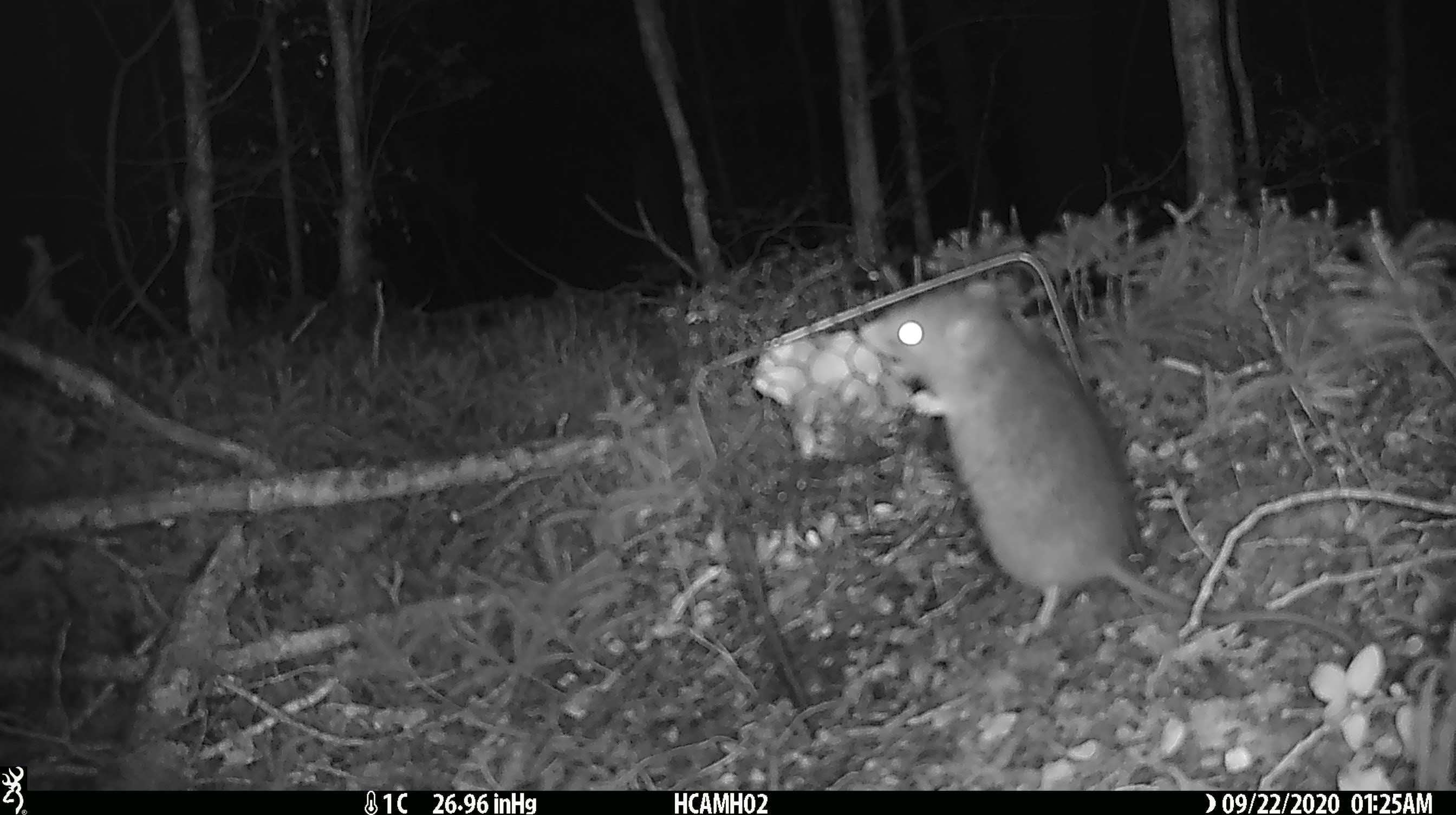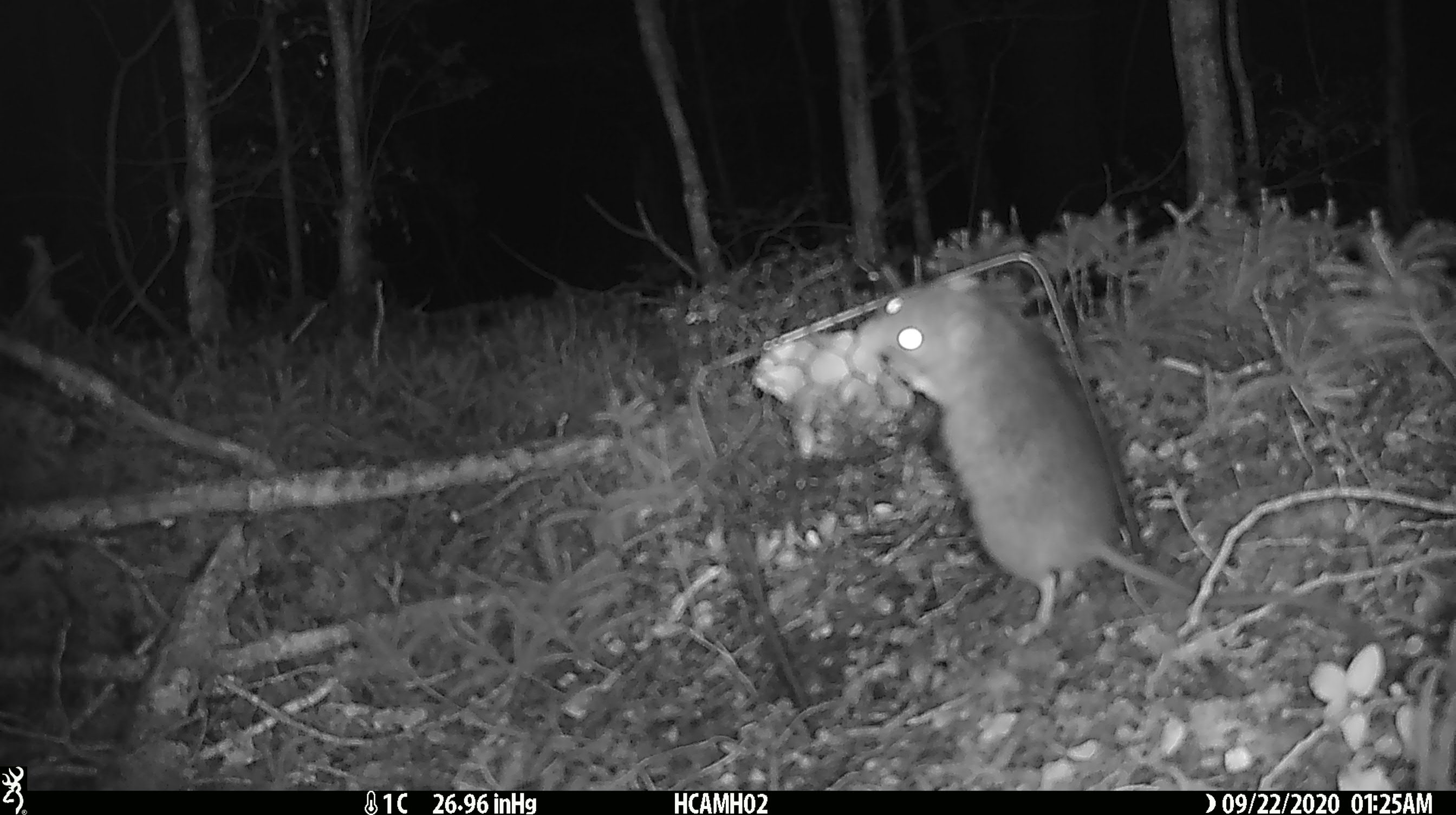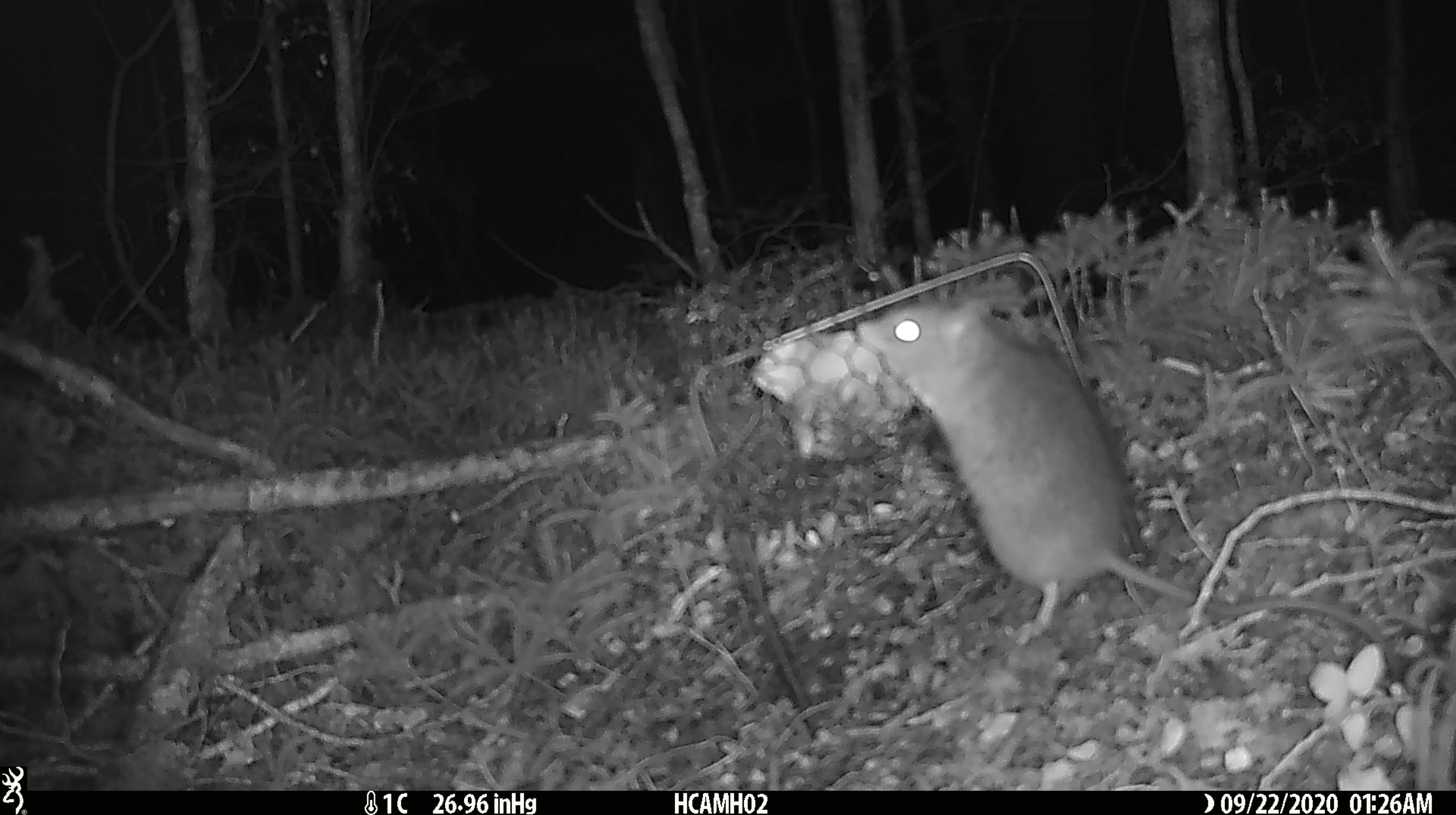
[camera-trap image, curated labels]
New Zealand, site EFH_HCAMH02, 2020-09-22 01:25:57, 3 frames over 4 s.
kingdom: Animalia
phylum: Chordata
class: Mammalia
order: Rodentia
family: Muridae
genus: Rattus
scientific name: Rattus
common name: rat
Rat (Rattus).